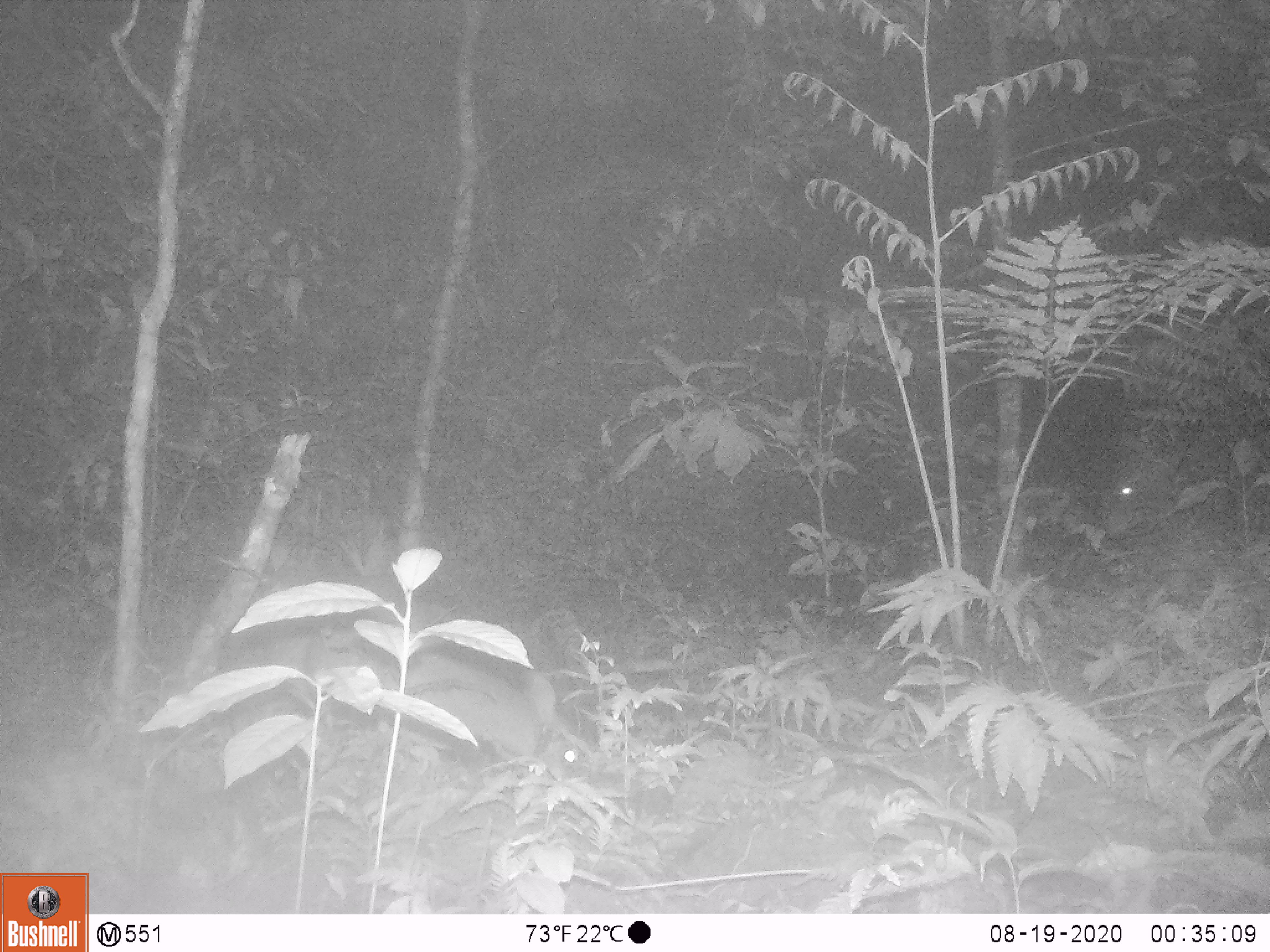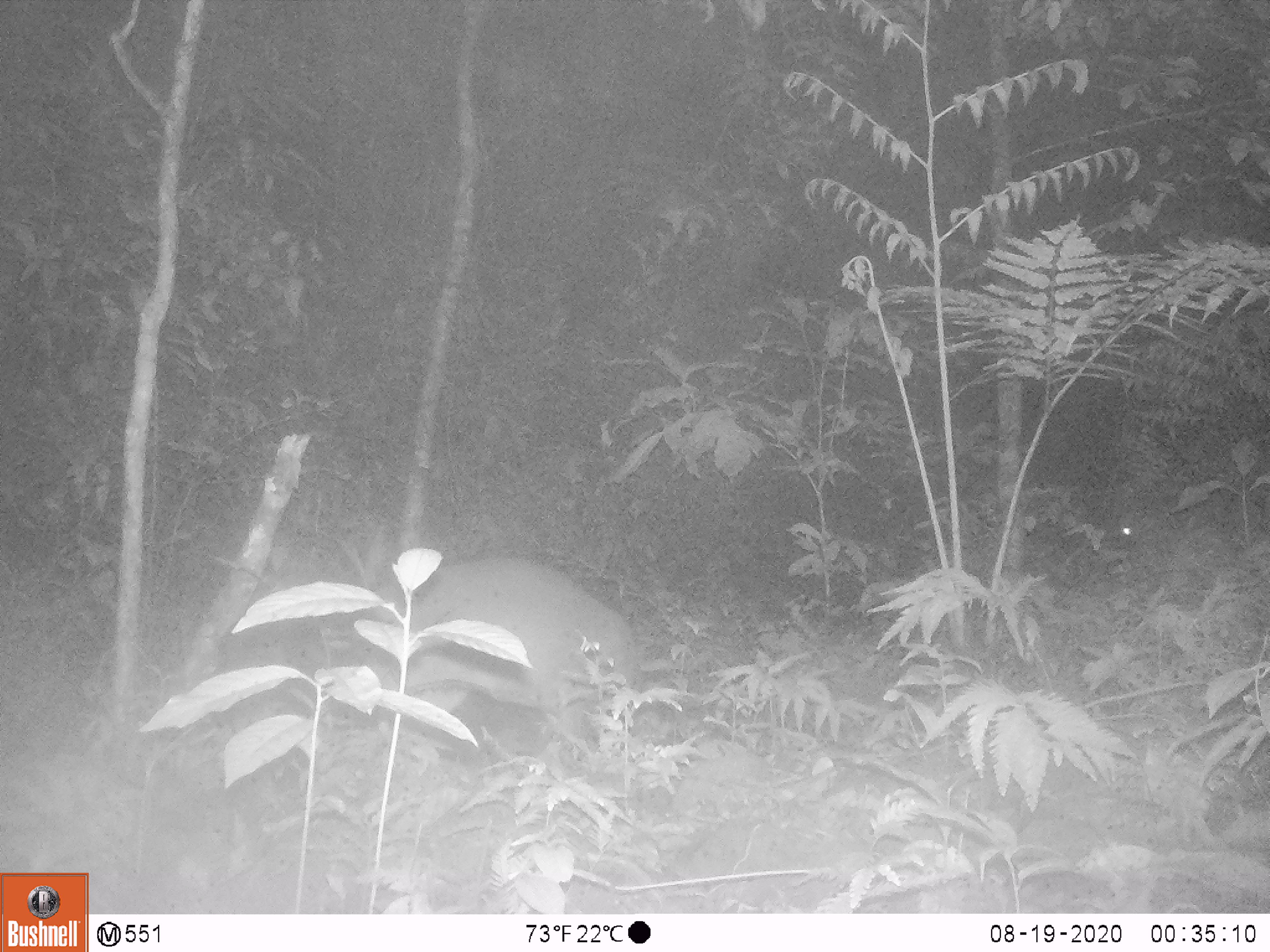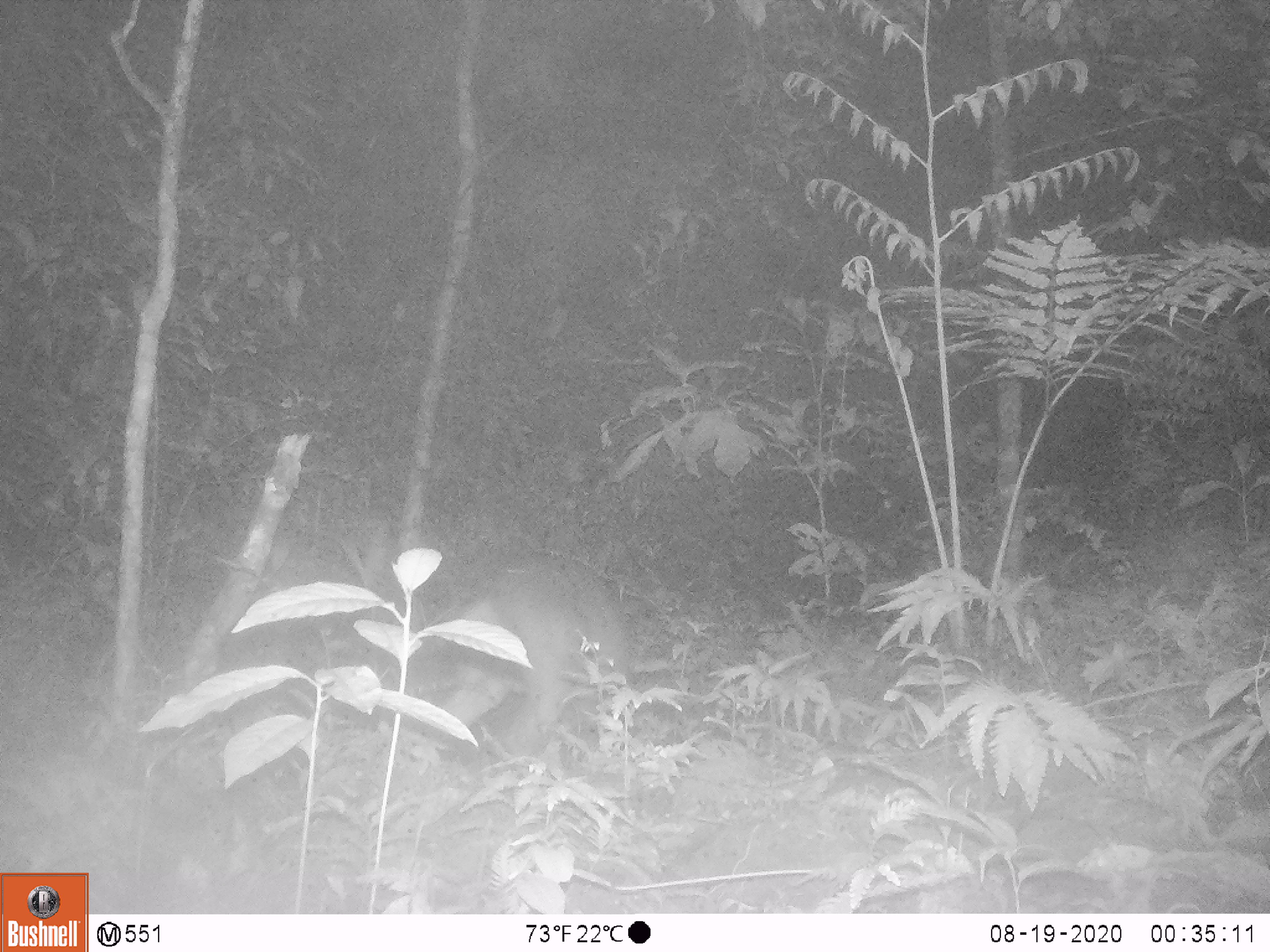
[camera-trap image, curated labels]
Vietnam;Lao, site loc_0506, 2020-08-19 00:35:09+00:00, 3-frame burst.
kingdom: Animalia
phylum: Chordata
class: Mammalia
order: Artiodactyla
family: Cervidae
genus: Muntiacus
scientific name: Muntiacus vuquangensis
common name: large-antlered muntjac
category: large antlered muntjac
Large antlered muntjac (large-antlered muntjac) (Muntiacus vuquangensis). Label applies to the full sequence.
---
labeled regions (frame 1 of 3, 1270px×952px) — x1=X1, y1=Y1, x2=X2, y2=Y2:
large antlered muntjac: x1=397, y1=651, x2=590, y2=780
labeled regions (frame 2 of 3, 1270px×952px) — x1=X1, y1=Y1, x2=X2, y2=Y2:
large antlered muntjac: x1=356, y1=556, x2=647, y2=747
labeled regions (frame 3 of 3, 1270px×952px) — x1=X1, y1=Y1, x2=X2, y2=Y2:
large antlered muntjac: x1=425, y1=546, x2=625, y2=755